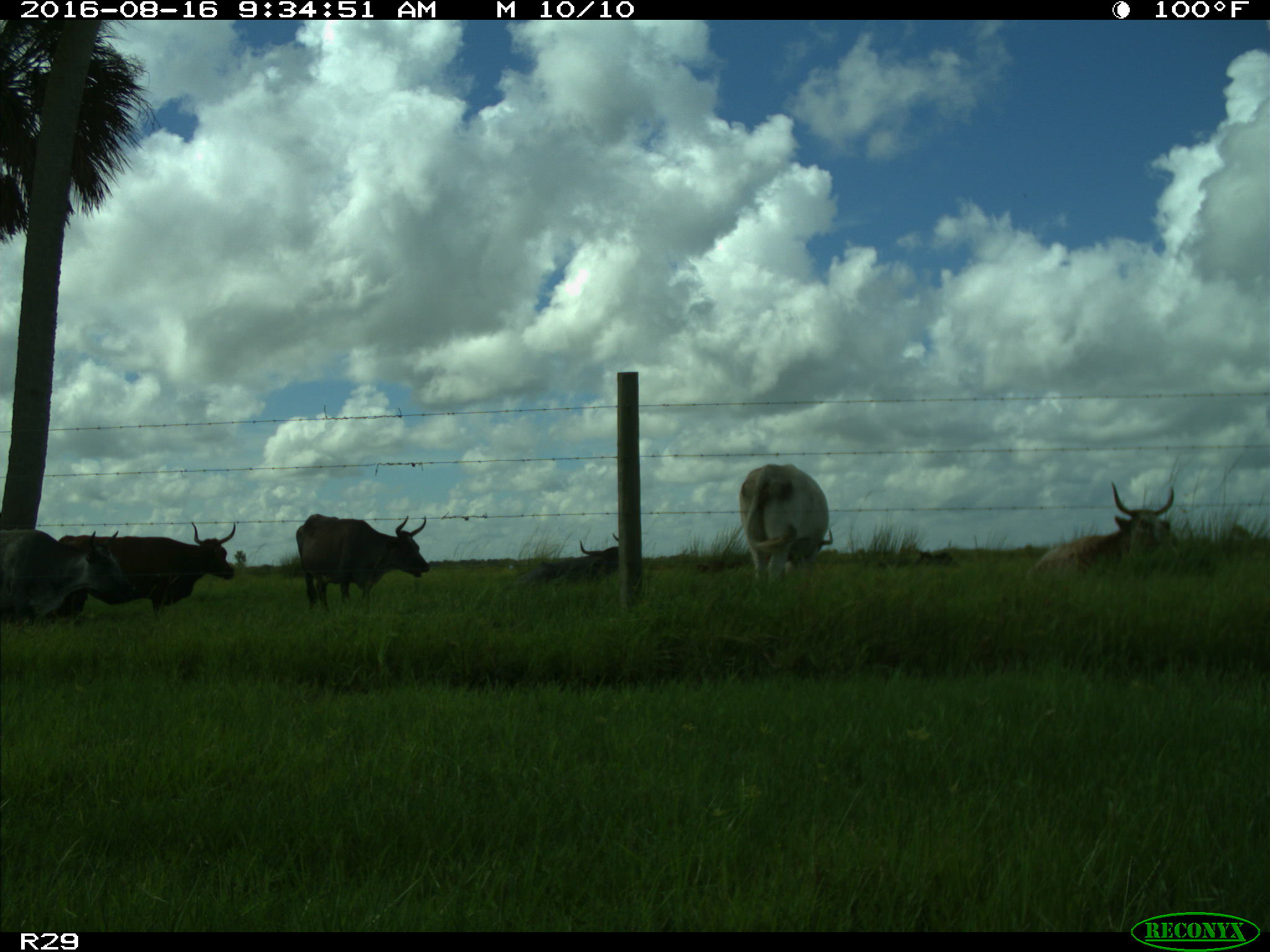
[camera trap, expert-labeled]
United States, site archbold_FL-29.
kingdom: Animalia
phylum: Chordata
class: Mammalia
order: Artiodactyla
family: Bovidae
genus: Bos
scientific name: Bos taurus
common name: domestic cow